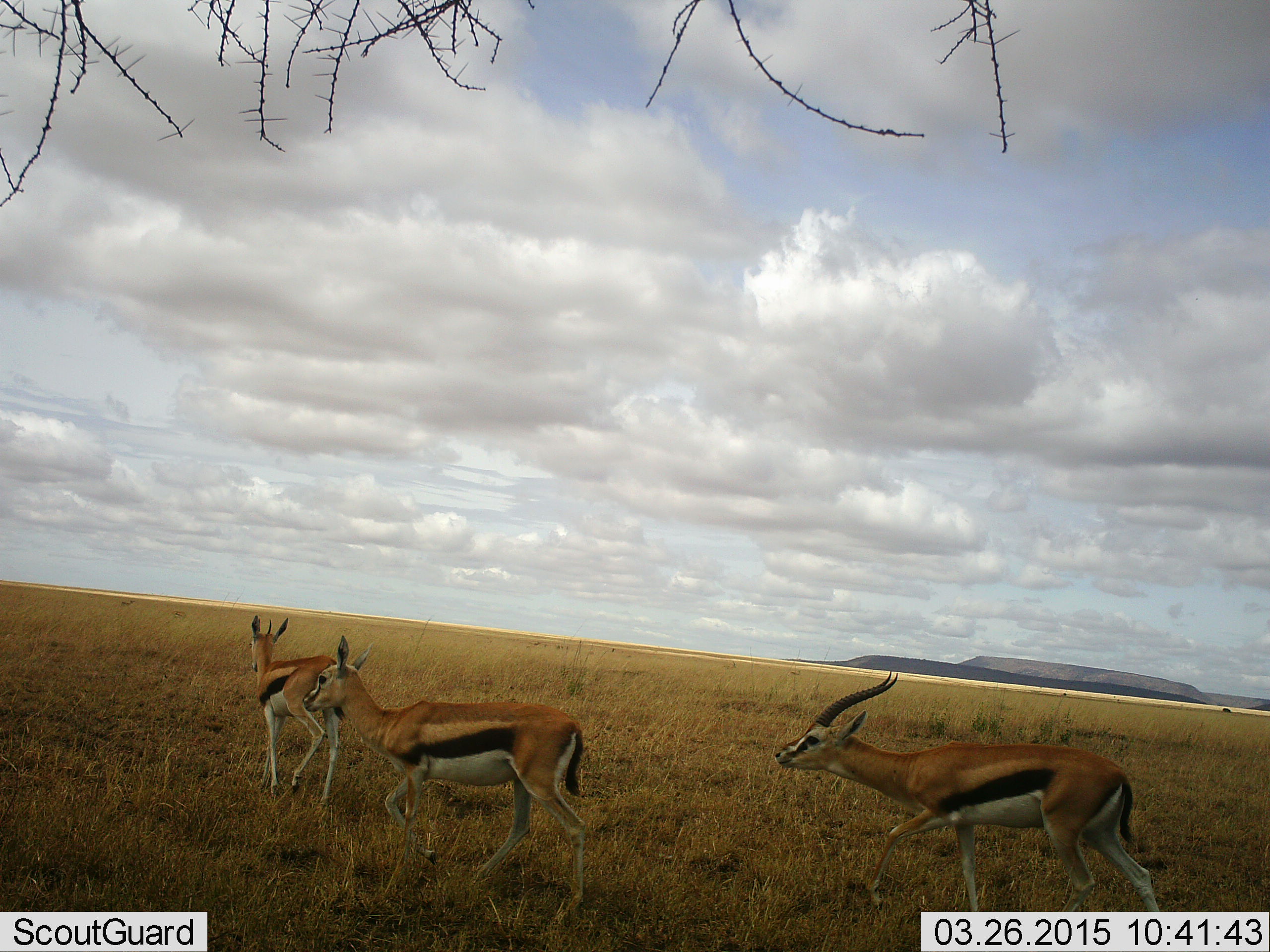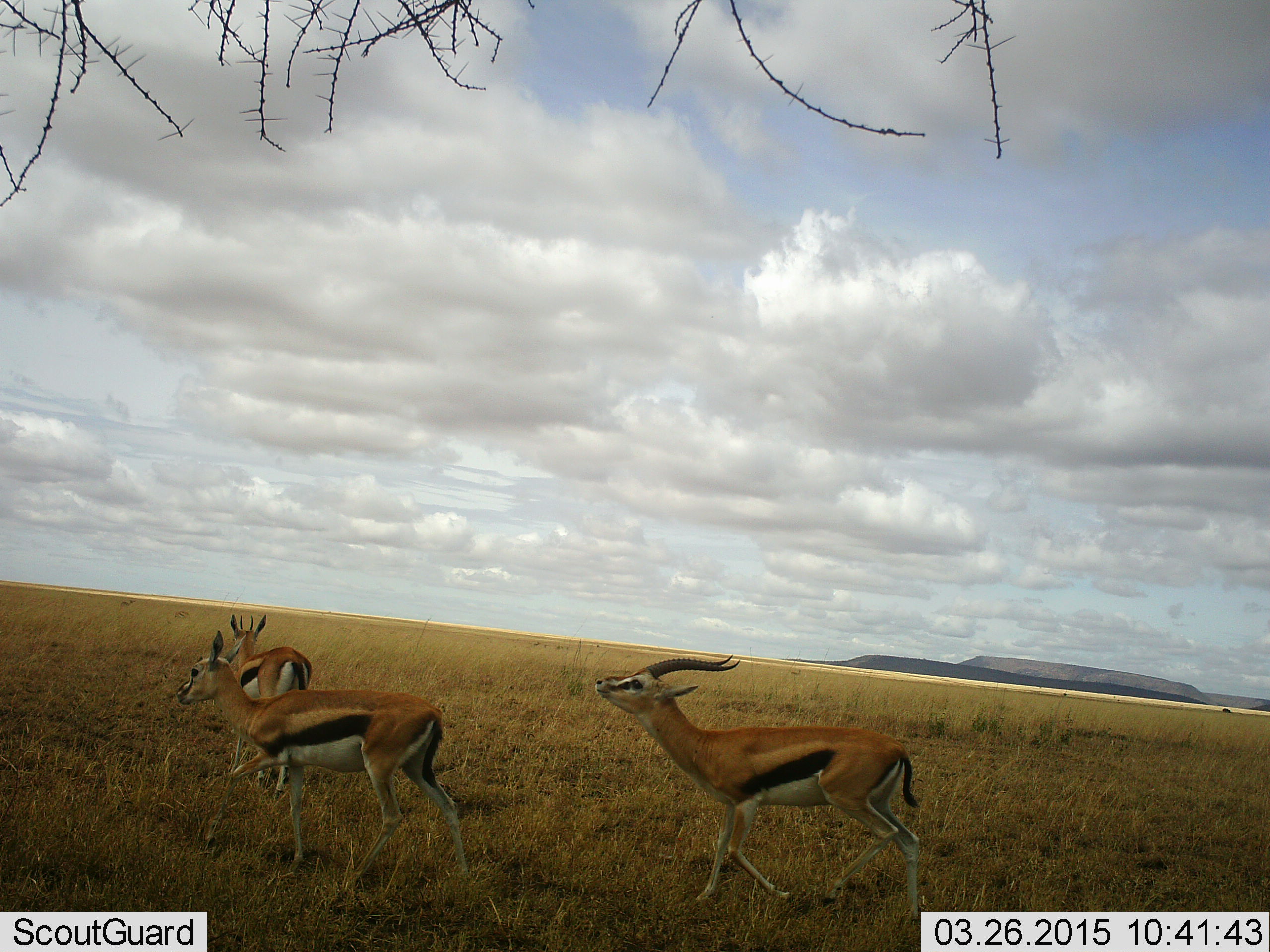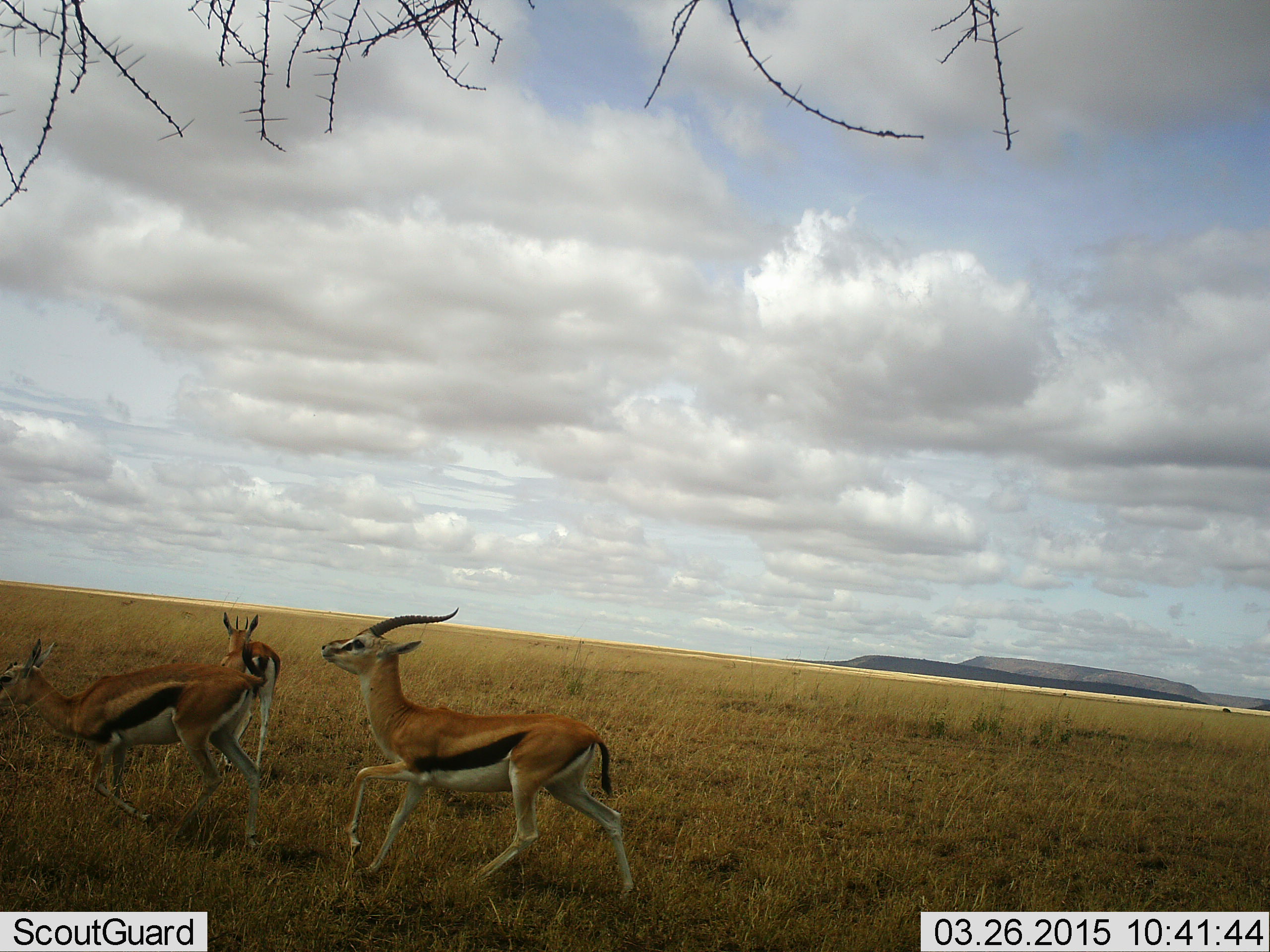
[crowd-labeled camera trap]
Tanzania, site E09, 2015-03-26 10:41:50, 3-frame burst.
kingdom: Animalia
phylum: Chordata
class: Mammalia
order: Artiodactyla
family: Bovidae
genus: Eudorcas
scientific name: Eudorcas thomsonii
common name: thomson's gazelle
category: gazellethomsons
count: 3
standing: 10%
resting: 0%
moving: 100%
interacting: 20%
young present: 0%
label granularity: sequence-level